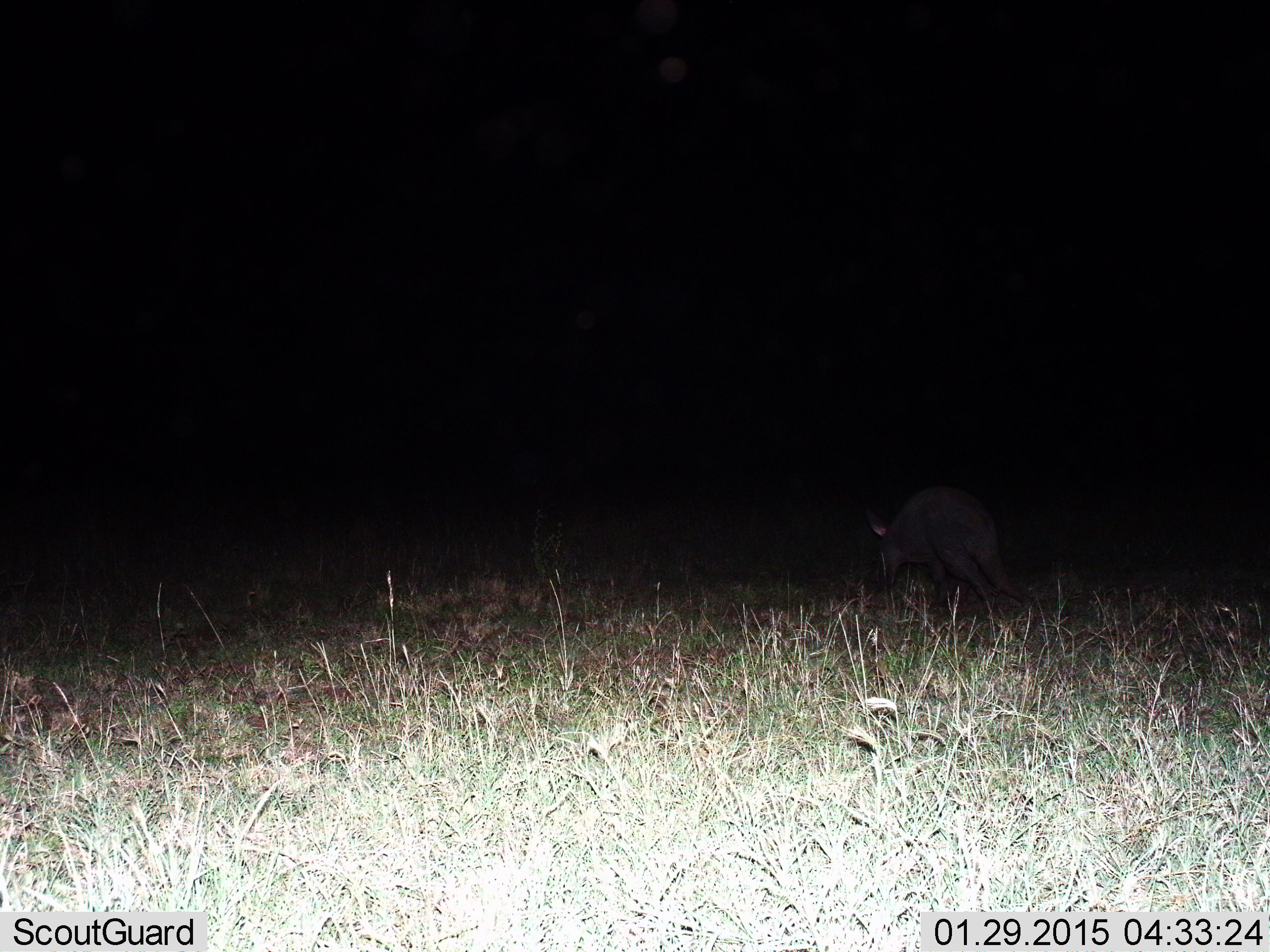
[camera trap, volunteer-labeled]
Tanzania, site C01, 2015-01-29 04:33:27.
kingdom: Animalia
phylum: Chordata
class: Mammalia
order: Tubulidentata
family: Orycteropodidae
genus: Orycteropus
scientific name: Orycteropus afer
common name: aardvark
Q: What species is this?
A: Aardvark (Orycteropus afer).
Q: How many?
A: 1.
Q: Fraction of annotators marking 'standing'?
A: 10%.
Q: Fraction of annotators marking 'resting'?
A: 0%.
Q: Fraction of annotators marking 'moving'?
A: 70%.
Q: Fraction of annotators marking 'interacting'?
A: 0%.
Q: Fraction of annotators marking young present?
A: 0%.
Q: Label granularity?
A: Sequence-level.